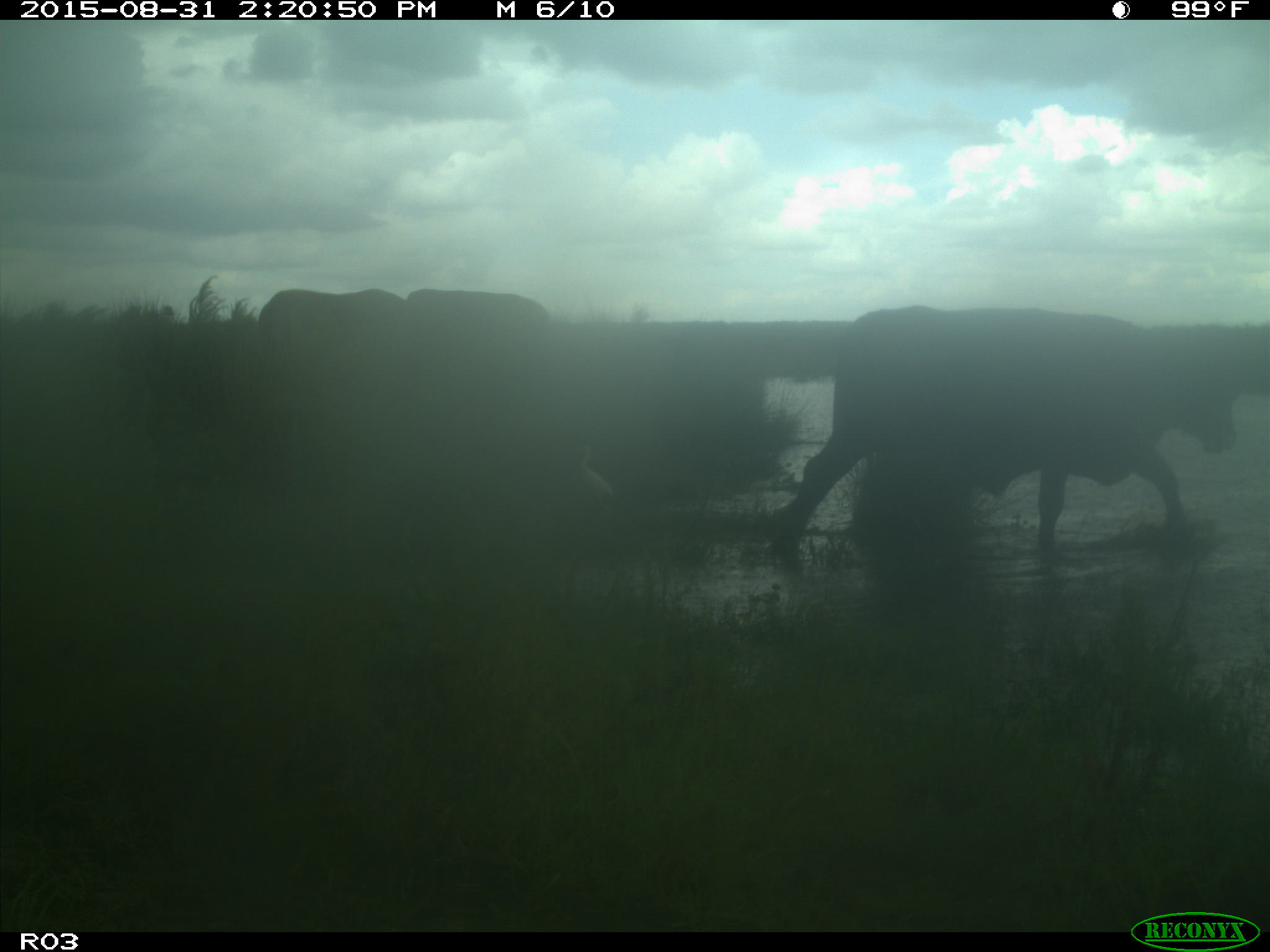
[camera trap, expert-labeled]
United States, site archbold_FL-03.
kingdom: Animalia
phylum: Chordata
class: Mammalia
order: Artiodactyla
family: Bovidae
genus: Bos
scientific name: Bos taurus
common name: domestic cow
Bos taurus (domestic cow).